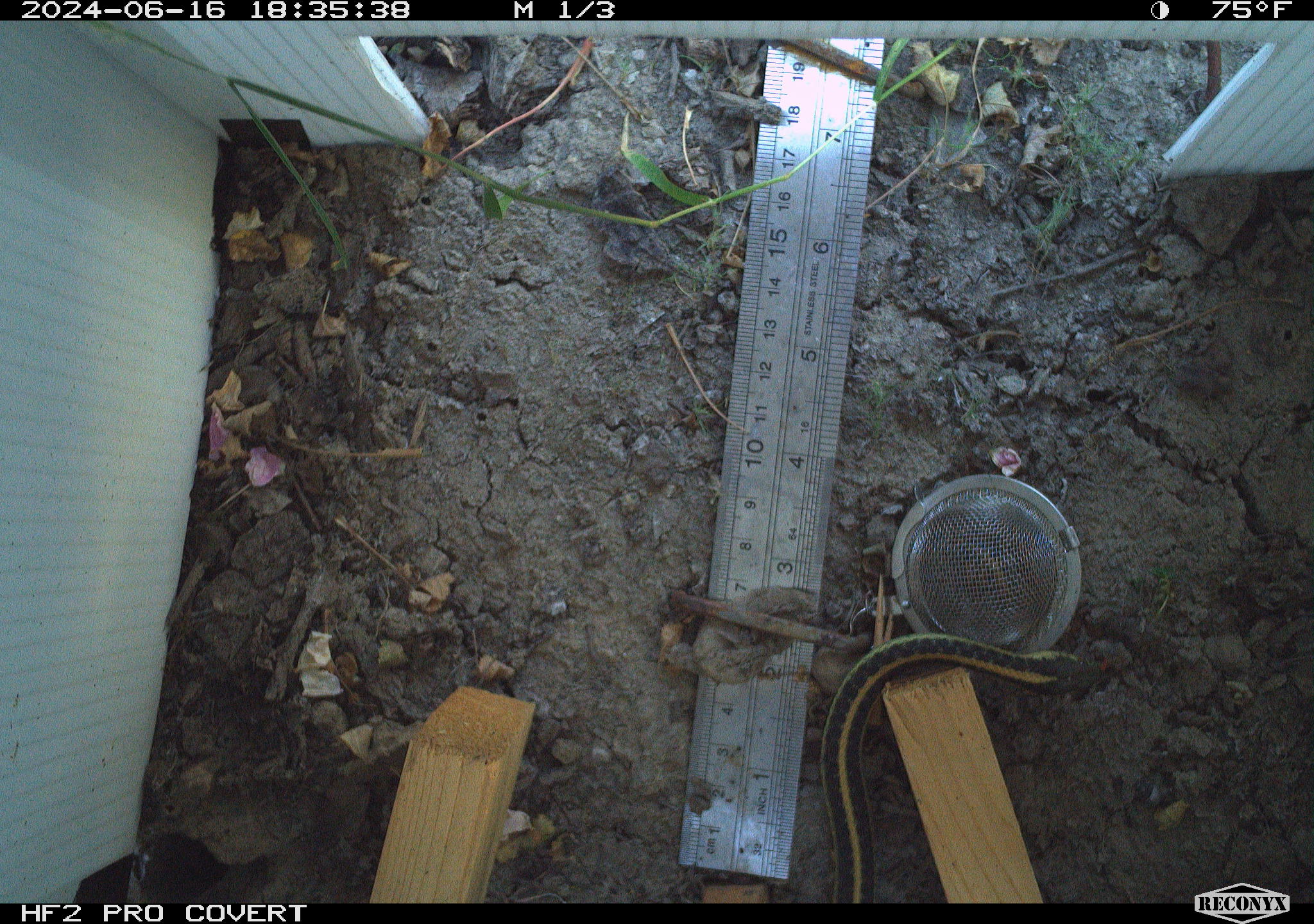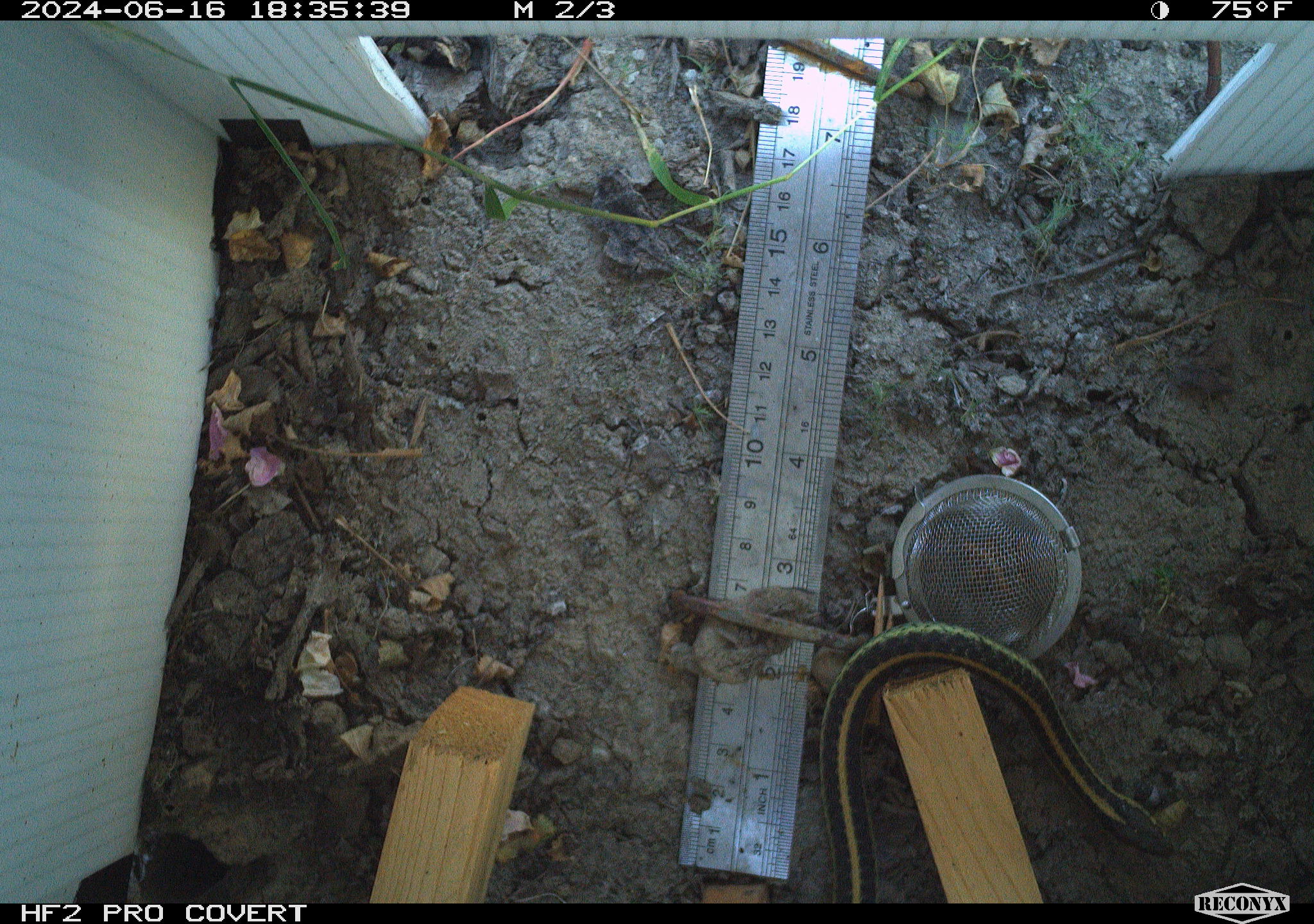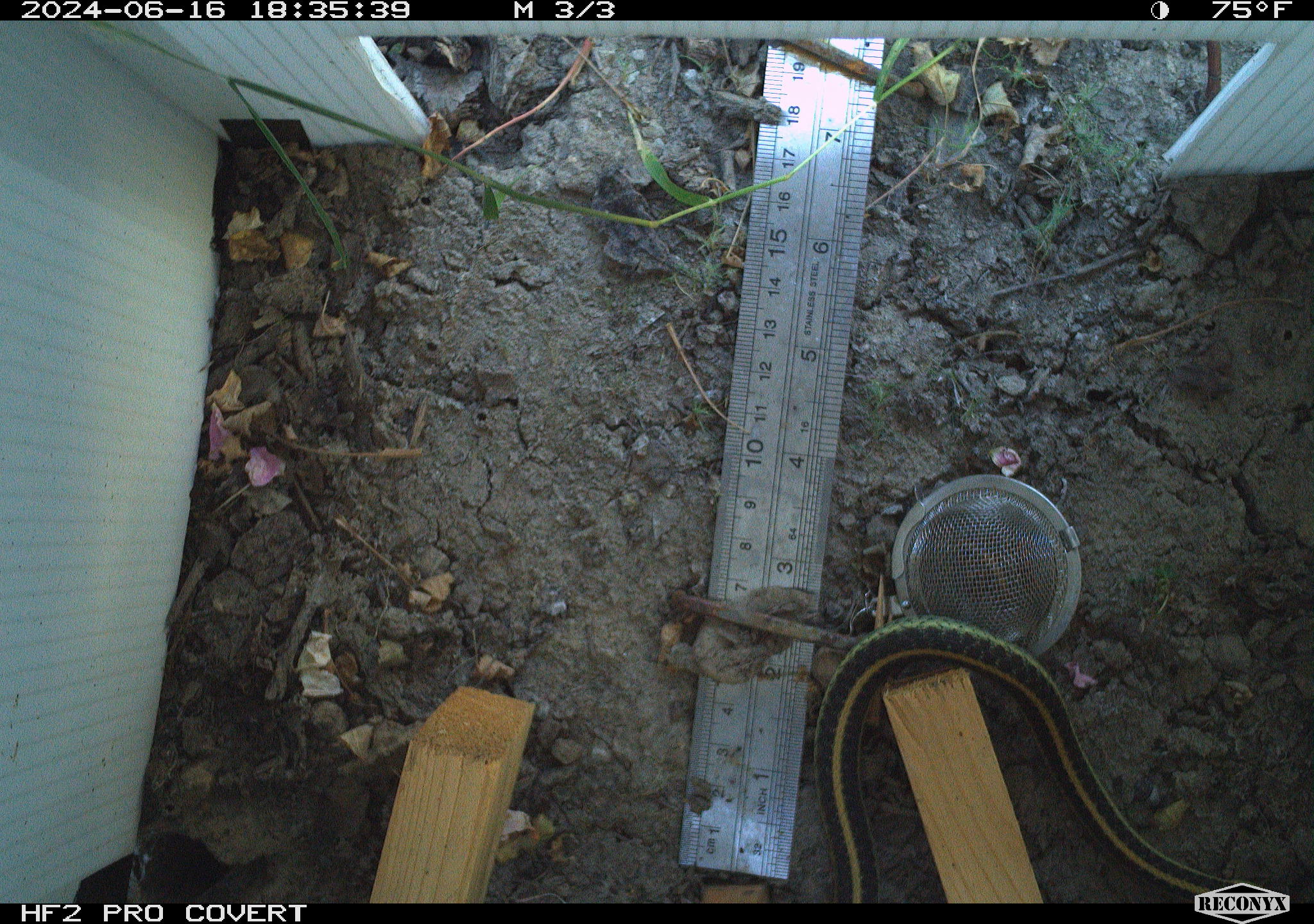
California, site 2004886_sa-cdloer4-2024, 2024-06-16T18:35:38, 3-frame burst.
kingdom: Animalia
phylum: Chordata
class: Reptilia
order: Squamata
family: Colubridae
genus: Thamnophis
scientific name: Thamnophis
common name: american gartersnakes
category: thamnophis species